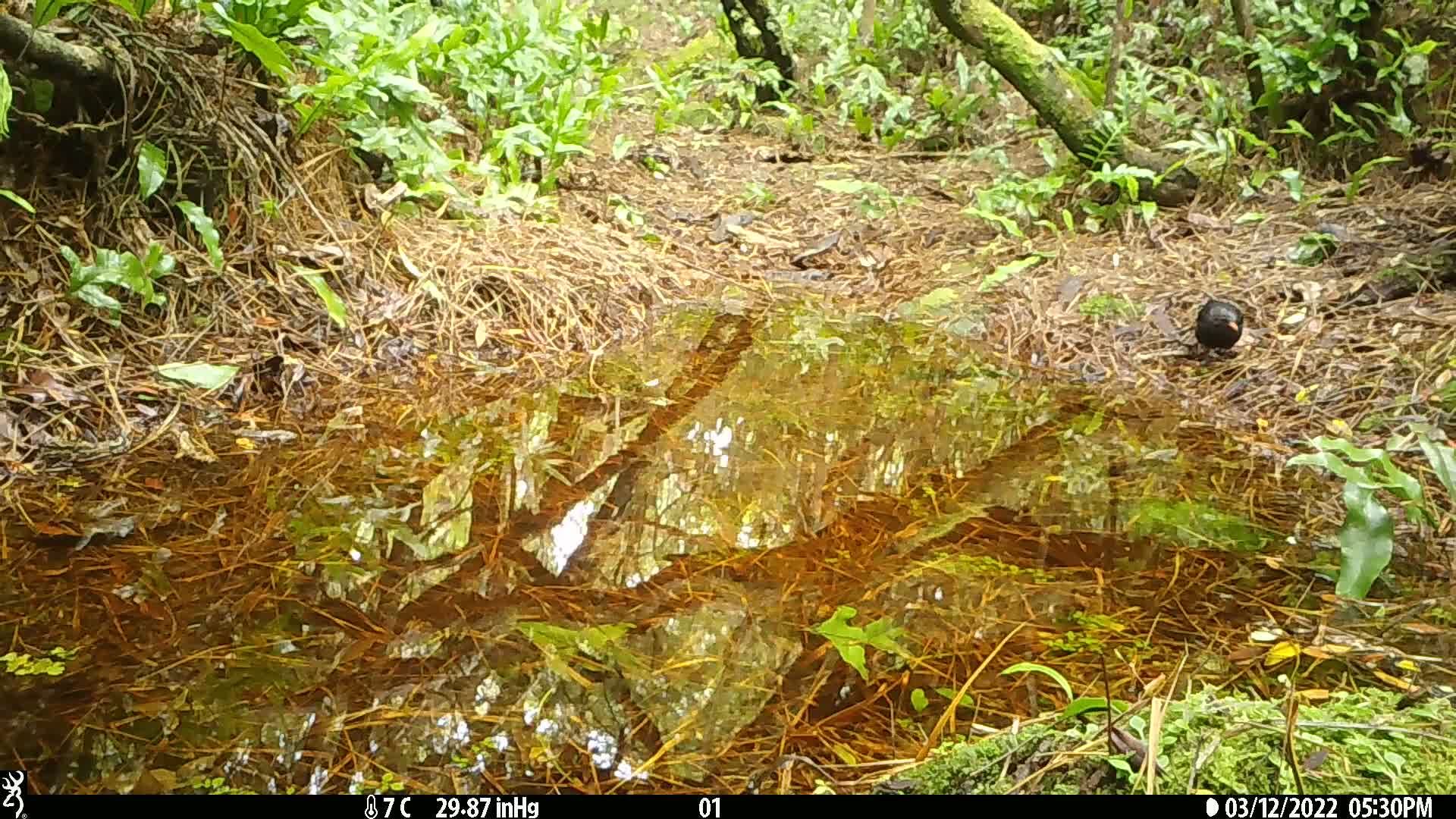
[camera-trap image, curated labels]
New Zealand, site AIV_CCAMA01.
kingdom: Animalia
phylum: Chordata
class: Aves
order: Passeriformes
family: Turdidae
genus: Turdus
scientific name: Turdus merula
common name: eurasian blackbird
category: blackbird